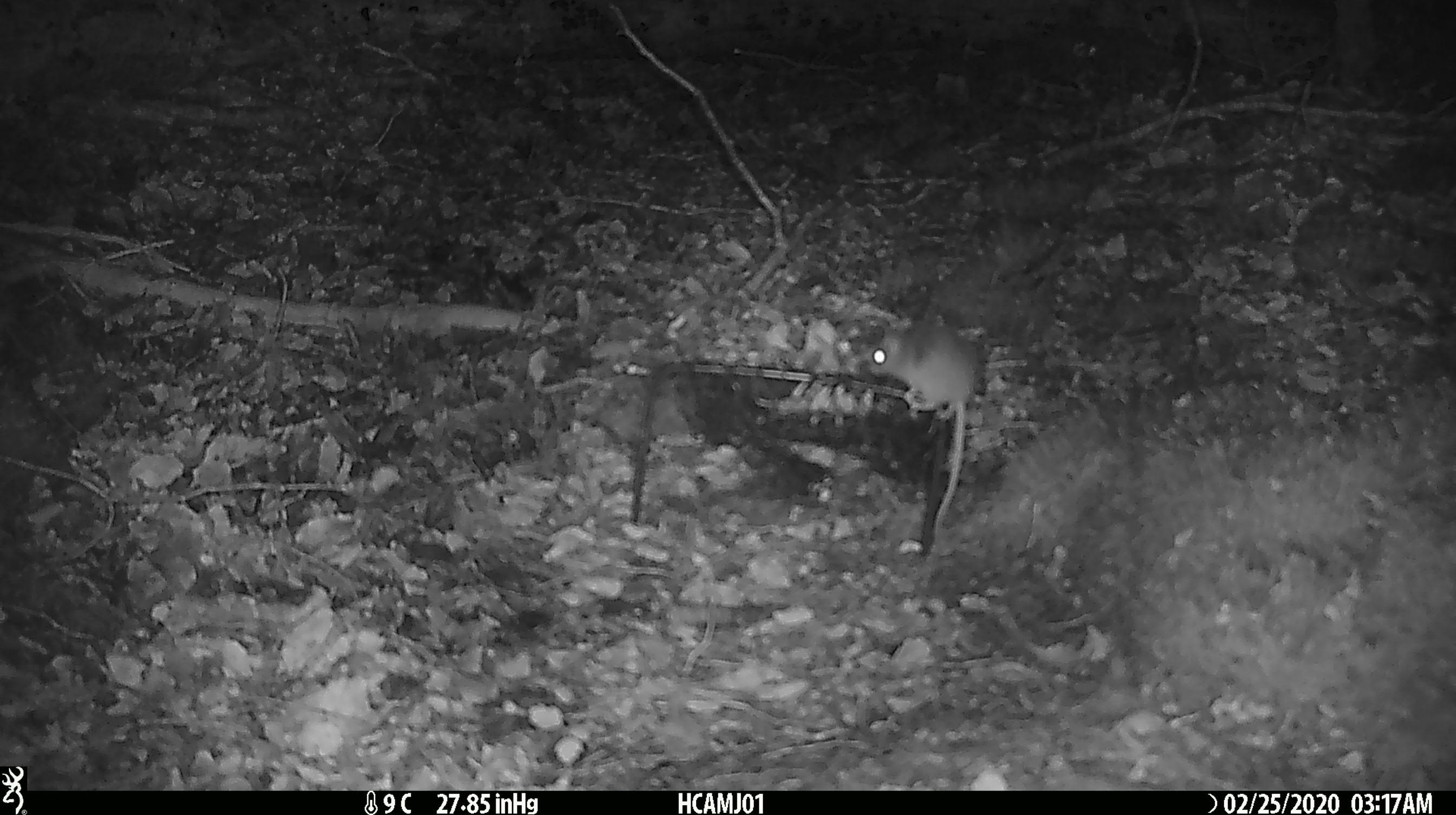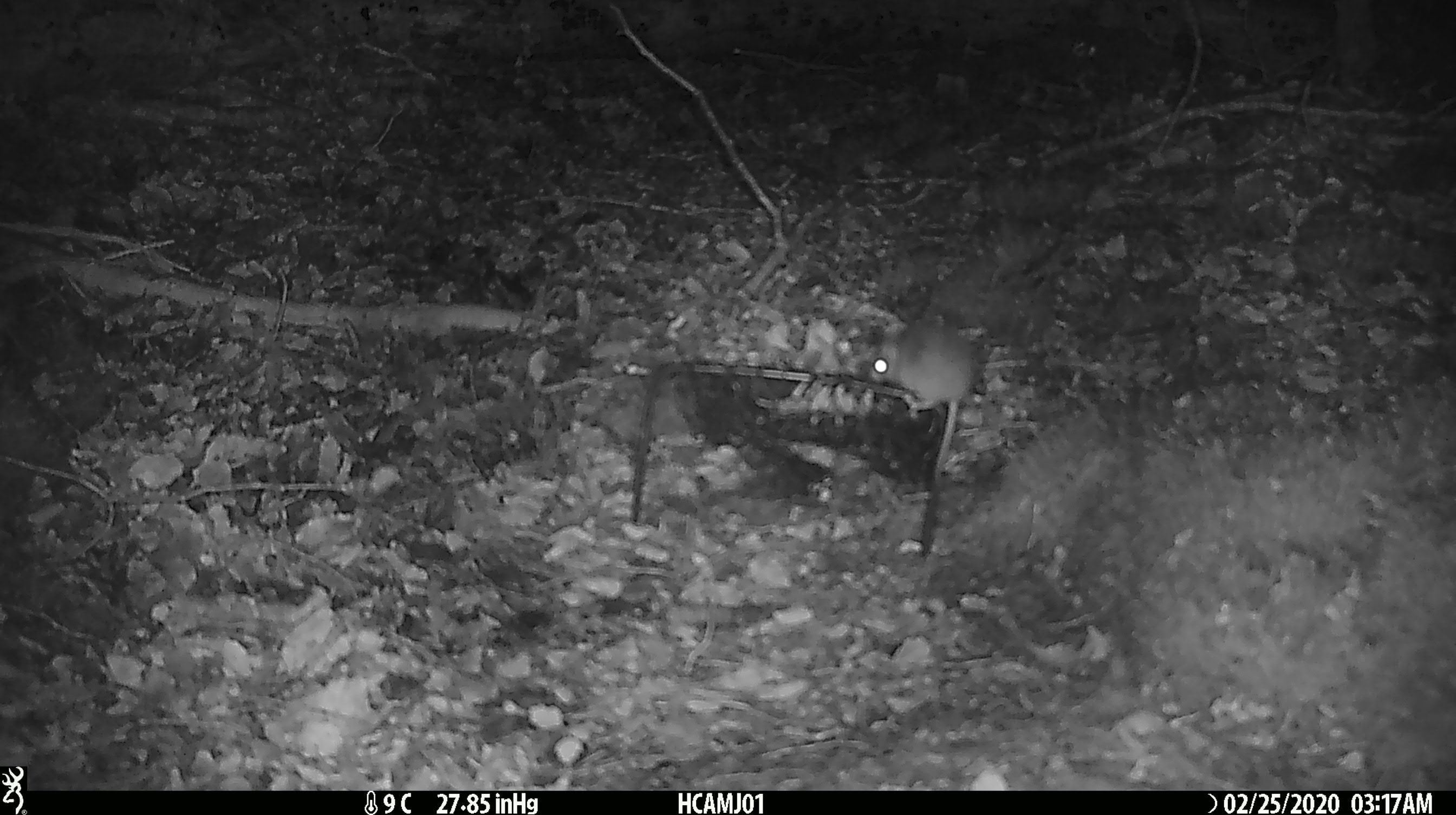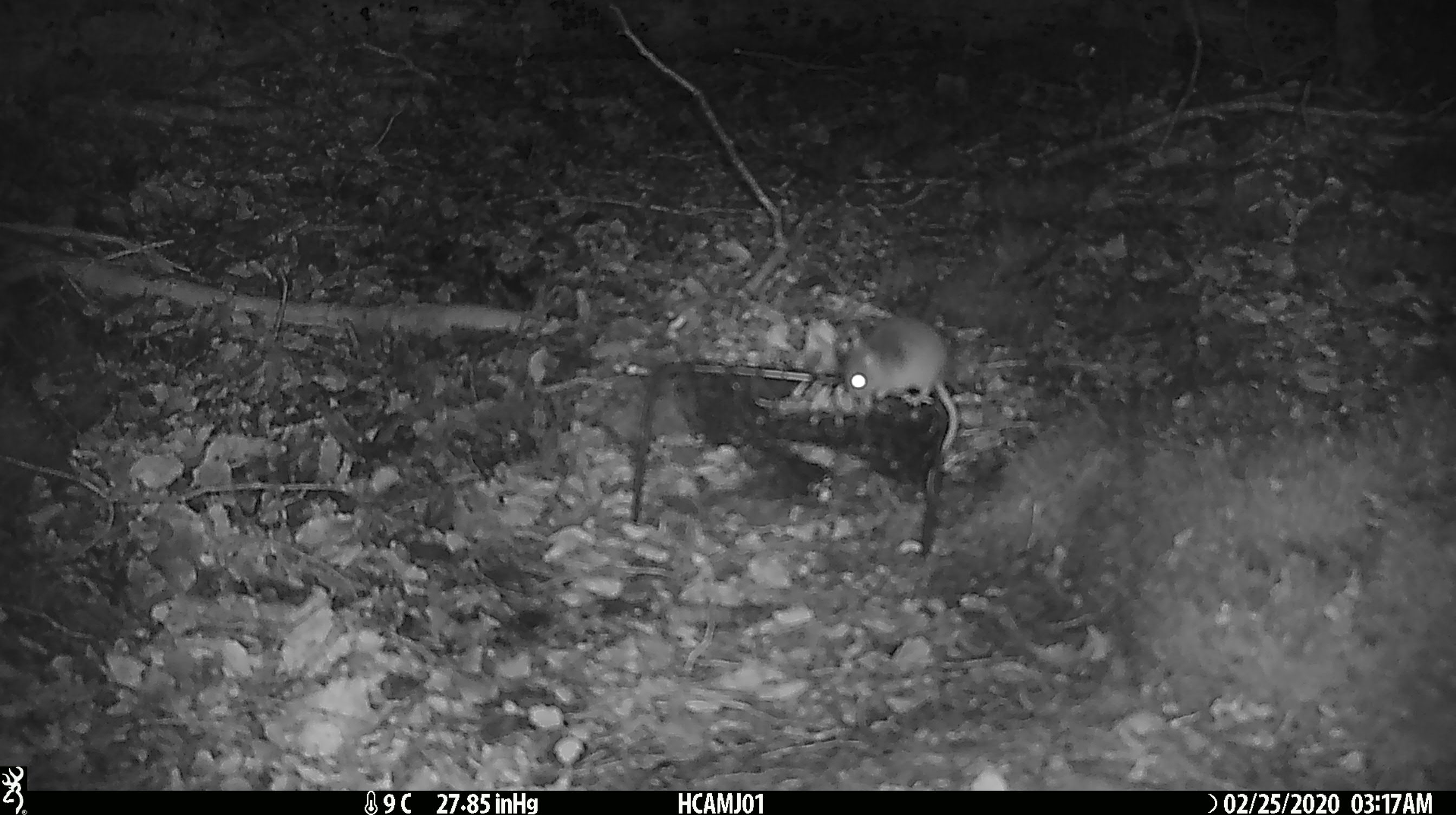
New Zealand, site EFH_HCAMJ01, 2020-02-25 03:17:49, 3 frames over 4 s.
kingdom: Animalia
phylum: Chordata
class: Mammalia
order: Rodentia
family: Muridae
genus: Mus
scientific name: Mus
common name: mouse